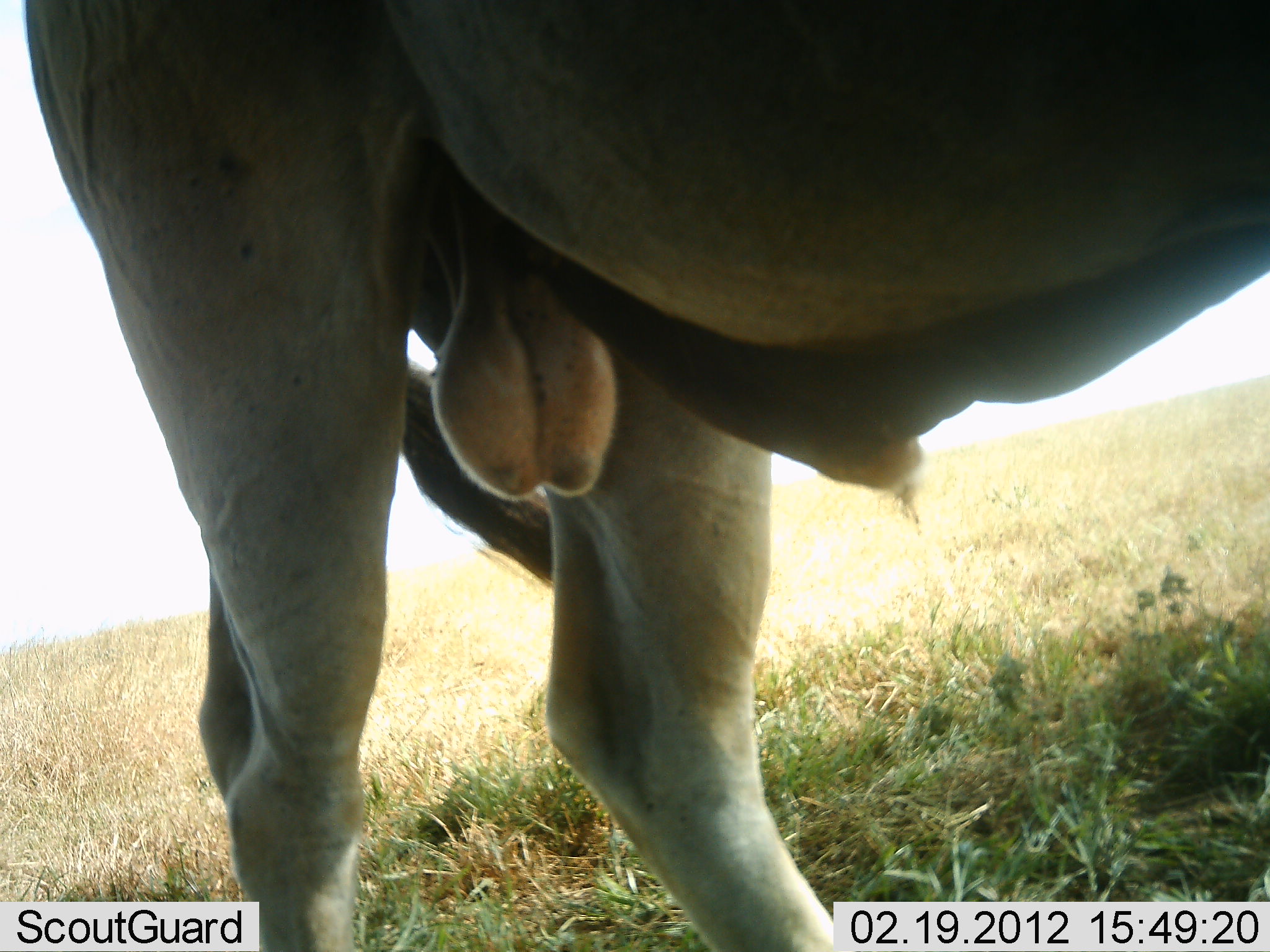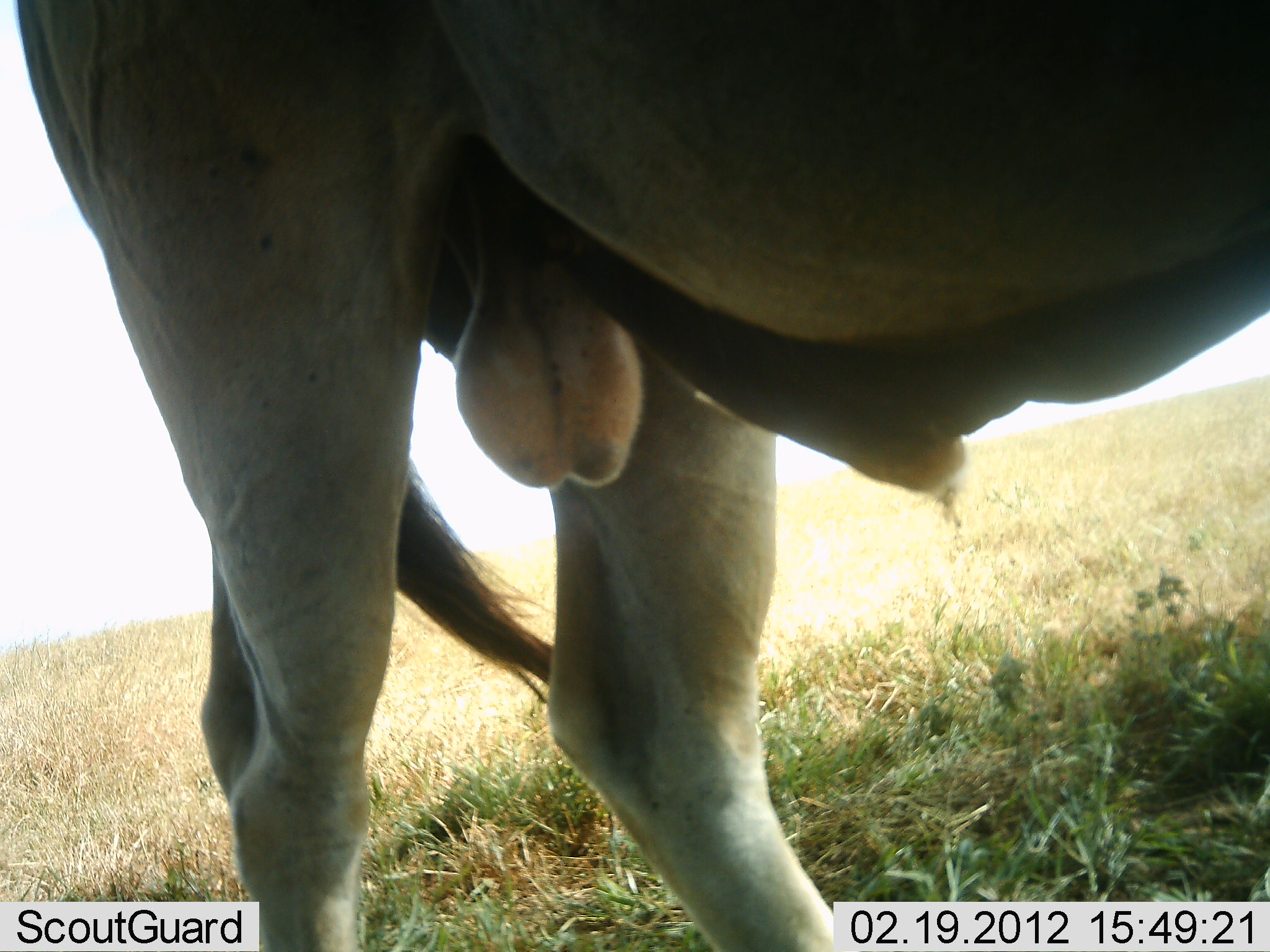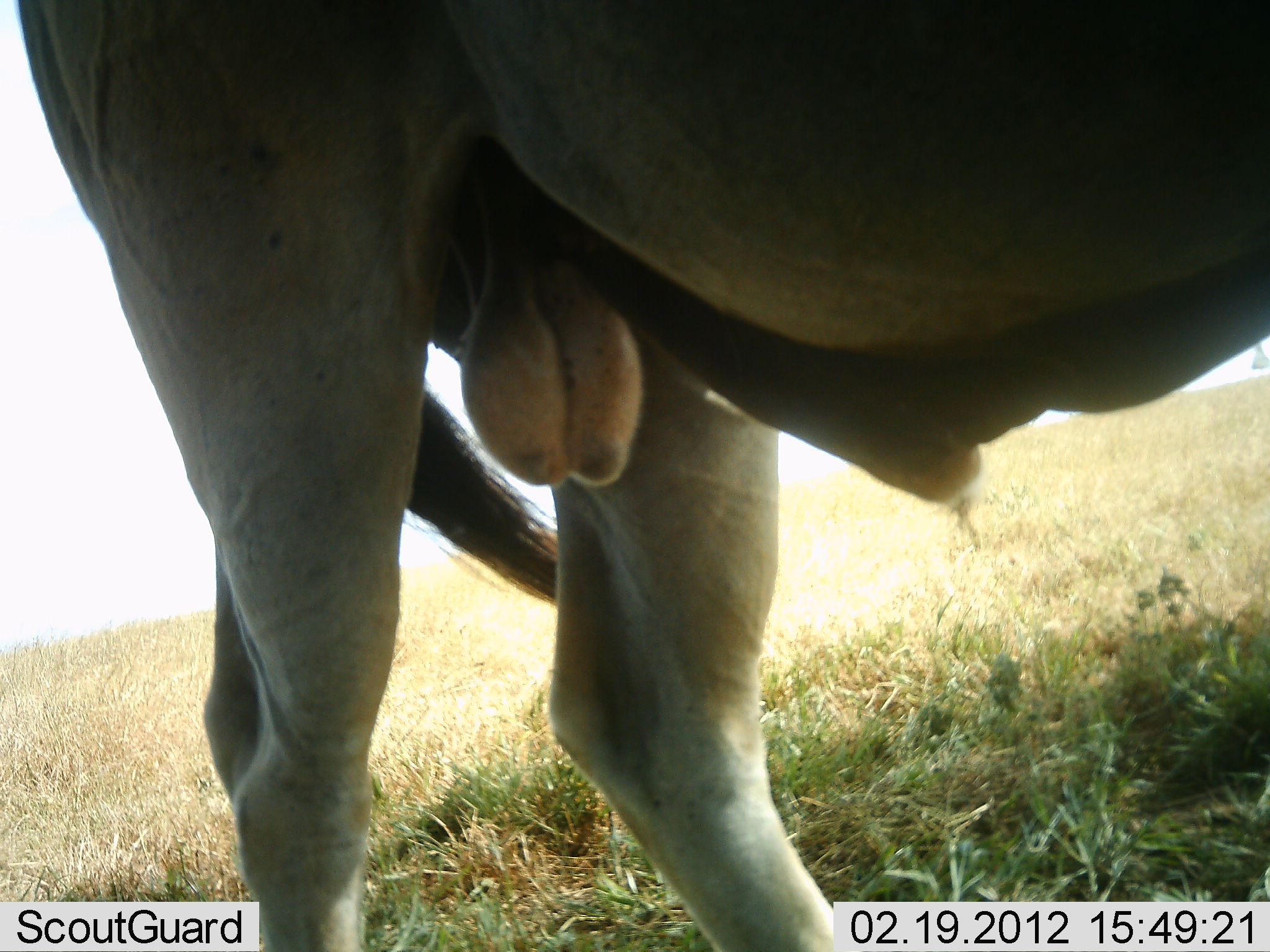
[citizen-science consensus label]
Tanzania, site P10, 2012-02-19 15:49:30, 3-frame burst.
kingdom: Animalia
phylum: Chordata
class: Mammalia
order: Artiodactyla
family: Bovidae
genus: Tragelaphus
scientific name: Tragelaphus oryx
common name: eland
Eland (Tragelaphus oryx), count 1. Behavior (volunteer vote fractions): standing 100%, resting 0%, moving 0%, interacting 0%. Young present (vote fraction): 0%. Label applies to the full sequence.